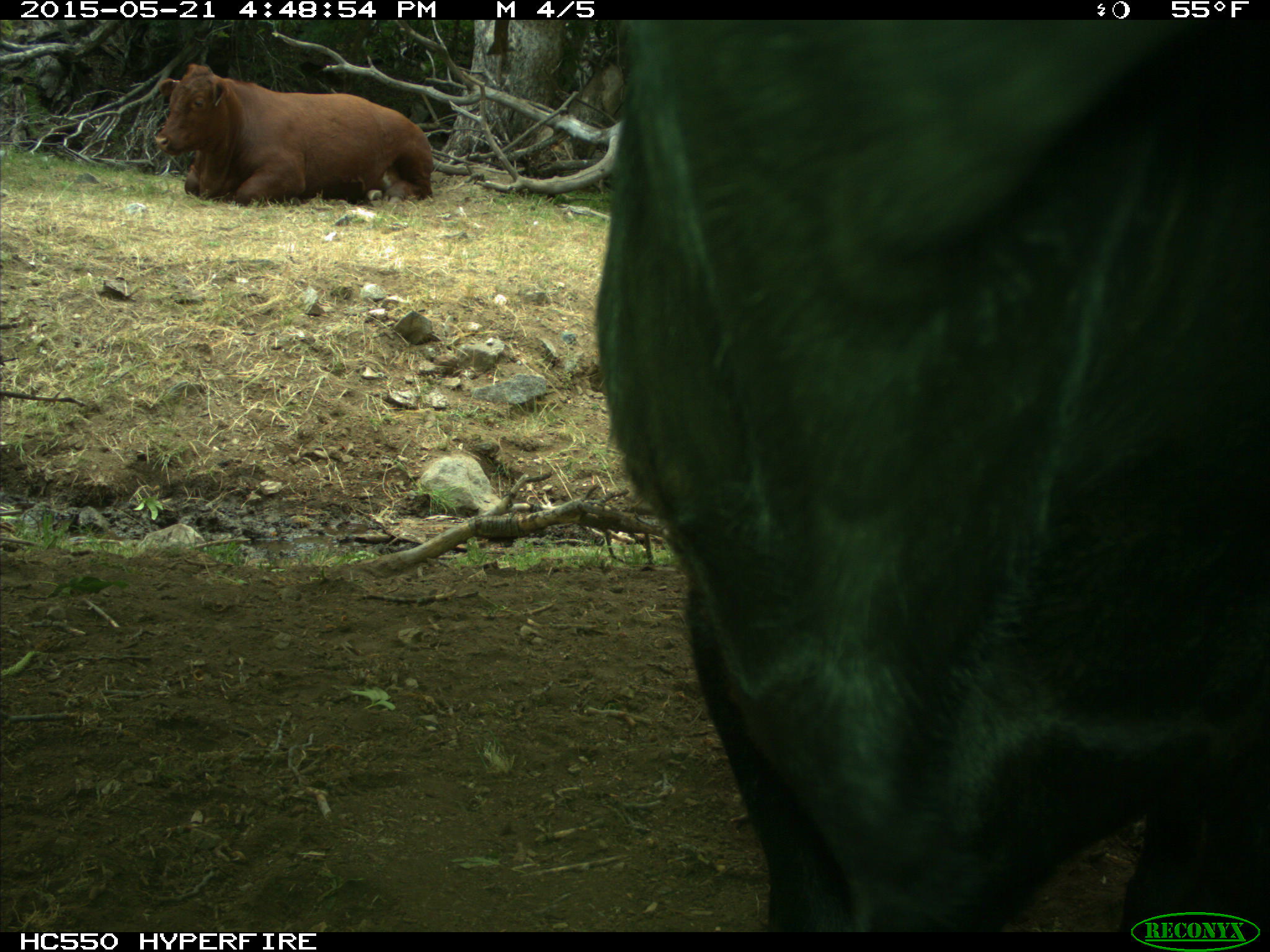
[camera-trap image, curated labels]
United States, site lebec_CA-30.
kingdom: Animalia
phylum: Chordata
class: Mammalia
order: Artiodactyla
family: Bovidae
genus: Bos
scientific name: Bos taurus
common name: domestic cow